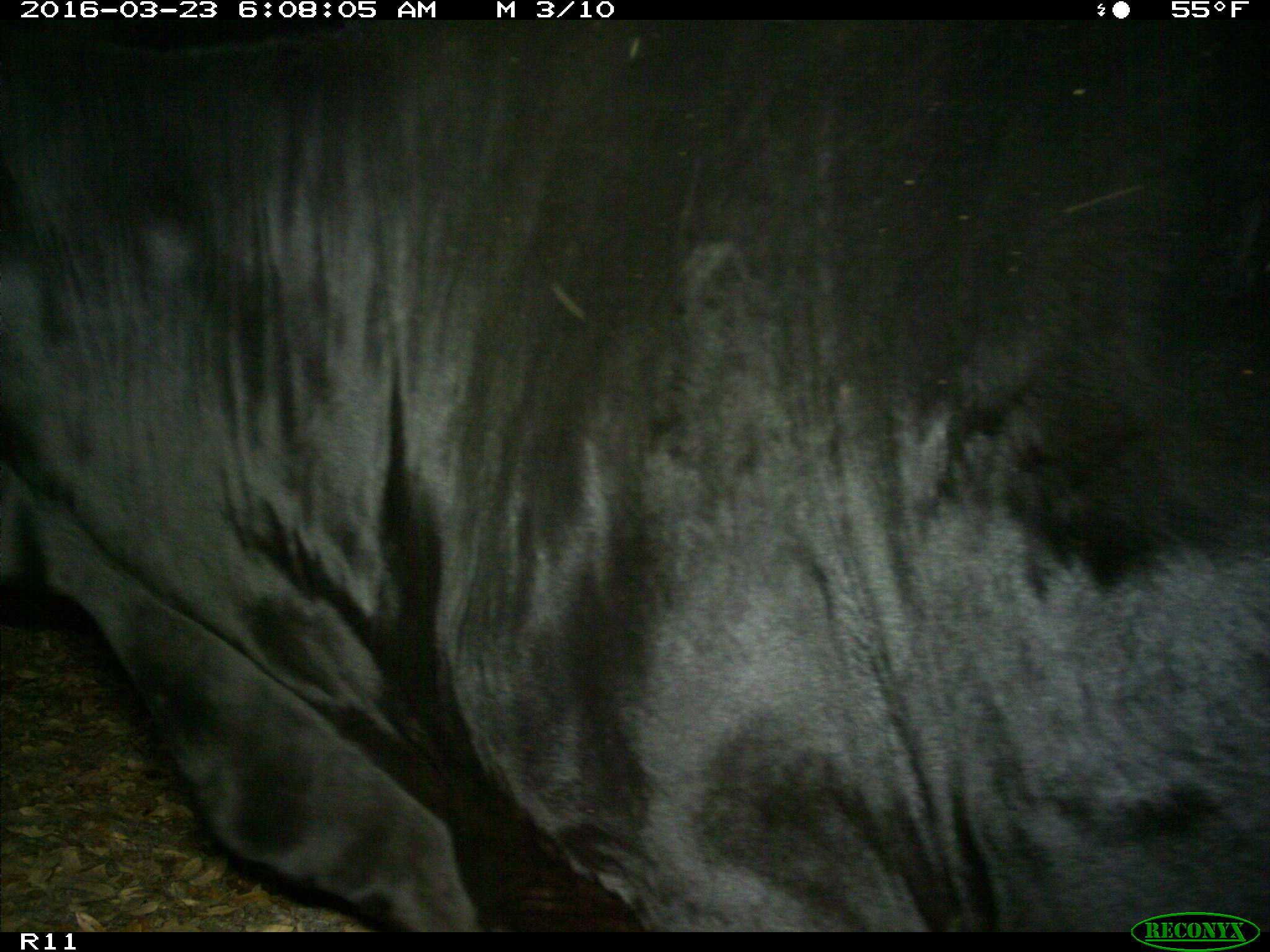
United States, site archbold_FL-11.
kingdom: Animalia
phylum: Chordata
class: Mammalia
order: Artiodactyla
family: Bovidae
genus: Bos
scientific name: Bos taurus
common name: domestic cow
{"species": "Bos taurus (domestic cow)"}